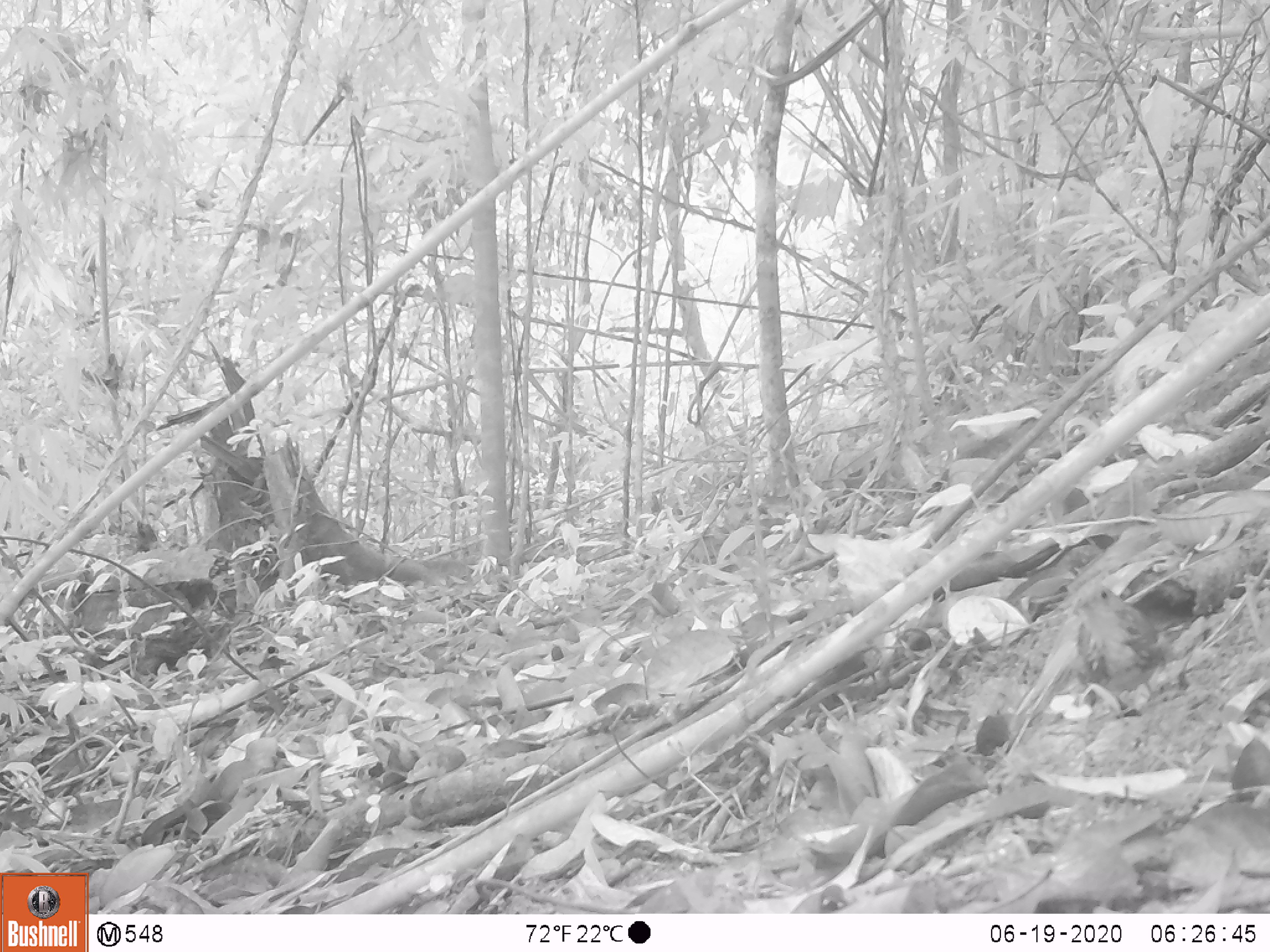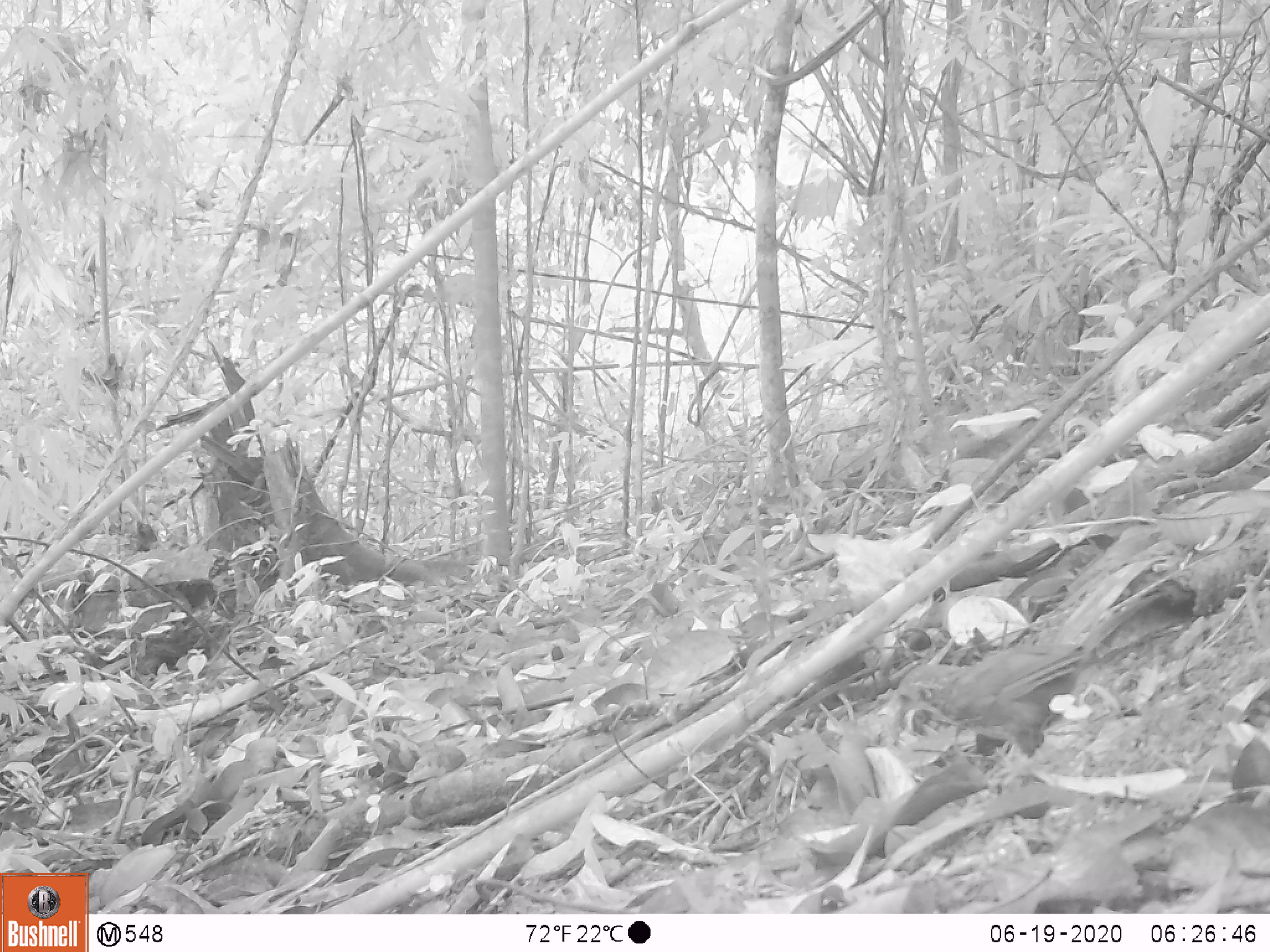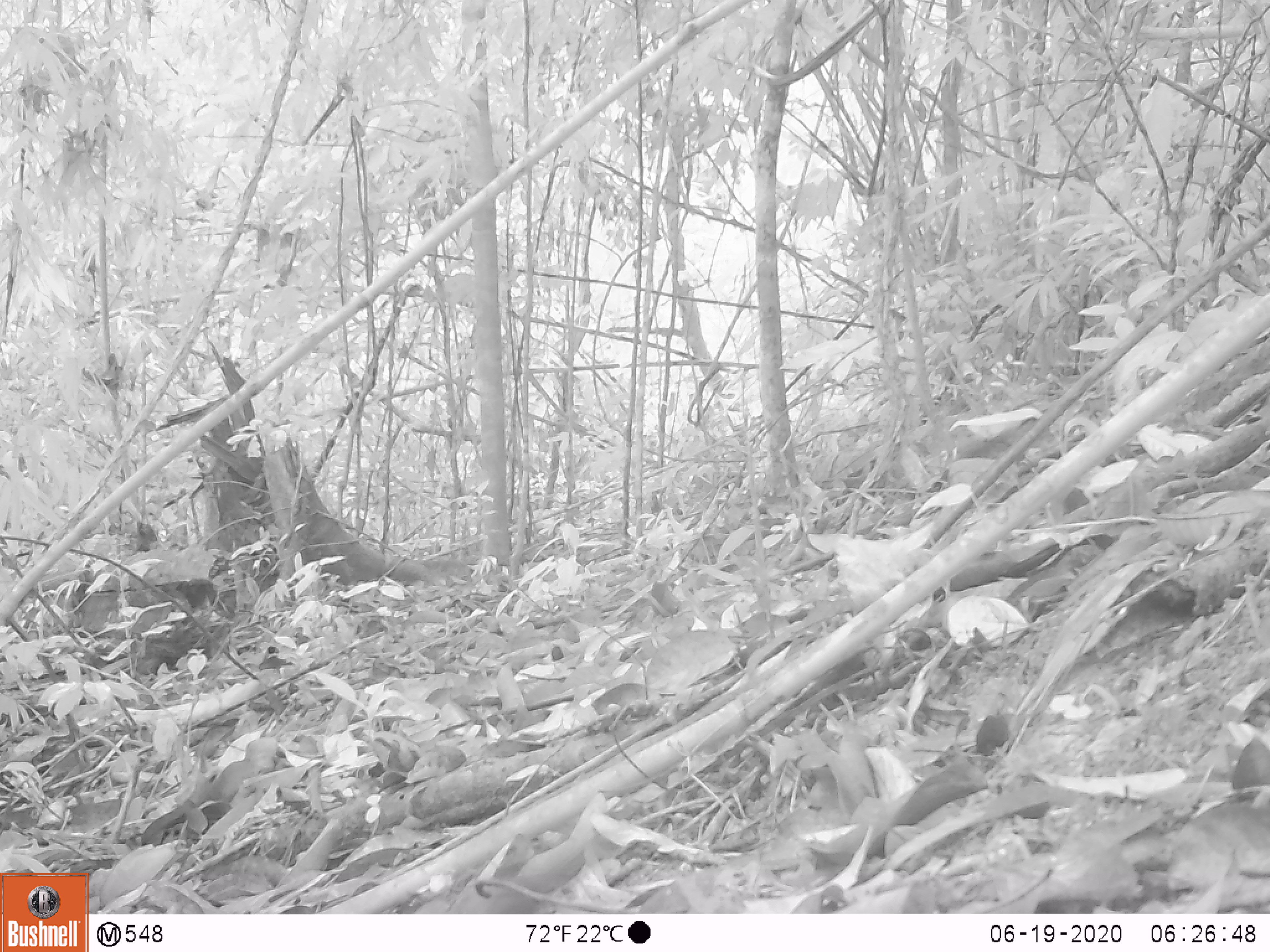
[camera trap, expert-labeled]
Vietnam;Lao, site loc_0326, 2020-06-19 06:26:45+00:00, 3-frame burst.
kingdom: Animalia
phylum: Chordata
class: Aves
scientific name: Aves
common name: bird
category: unidentified bird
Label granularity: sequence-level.